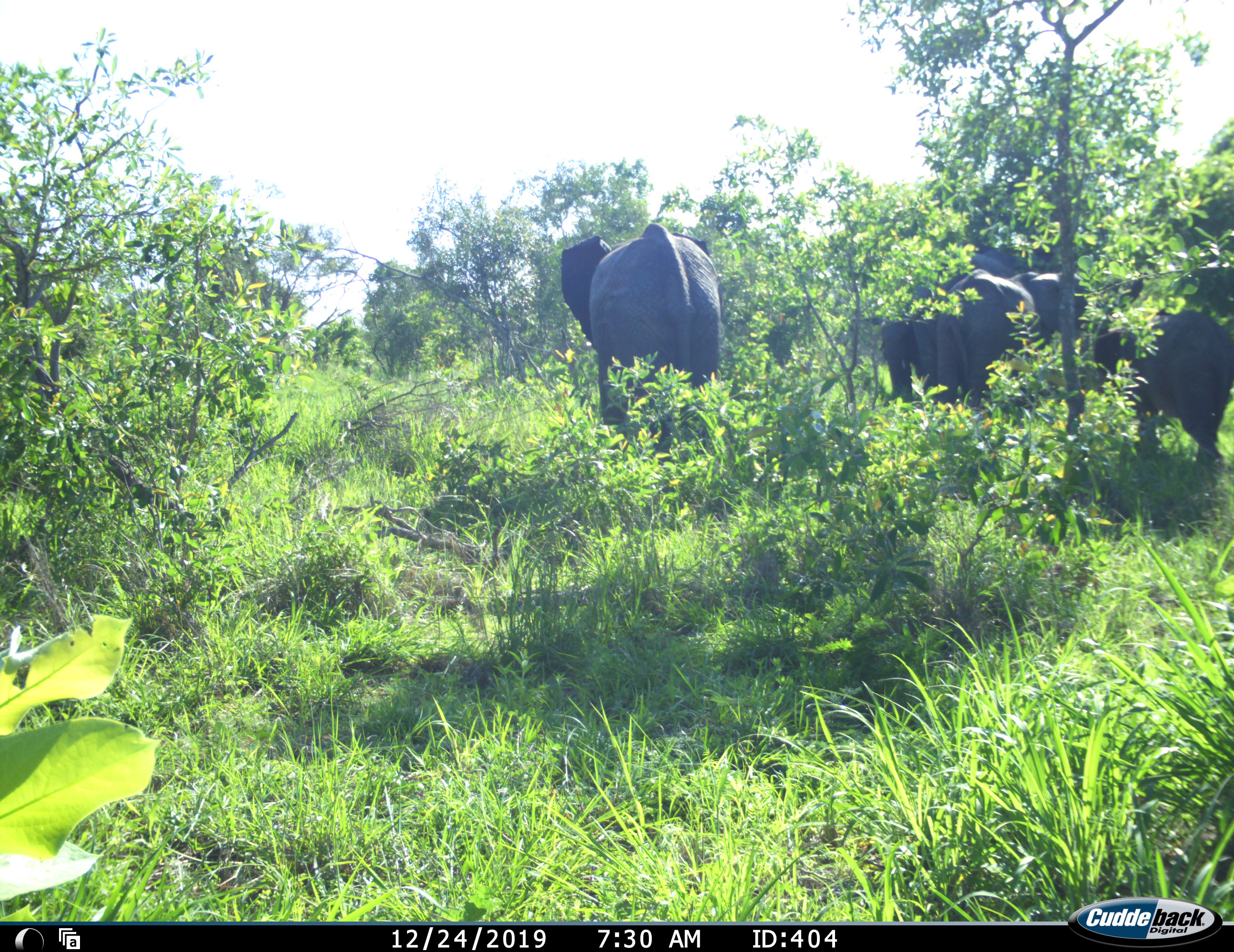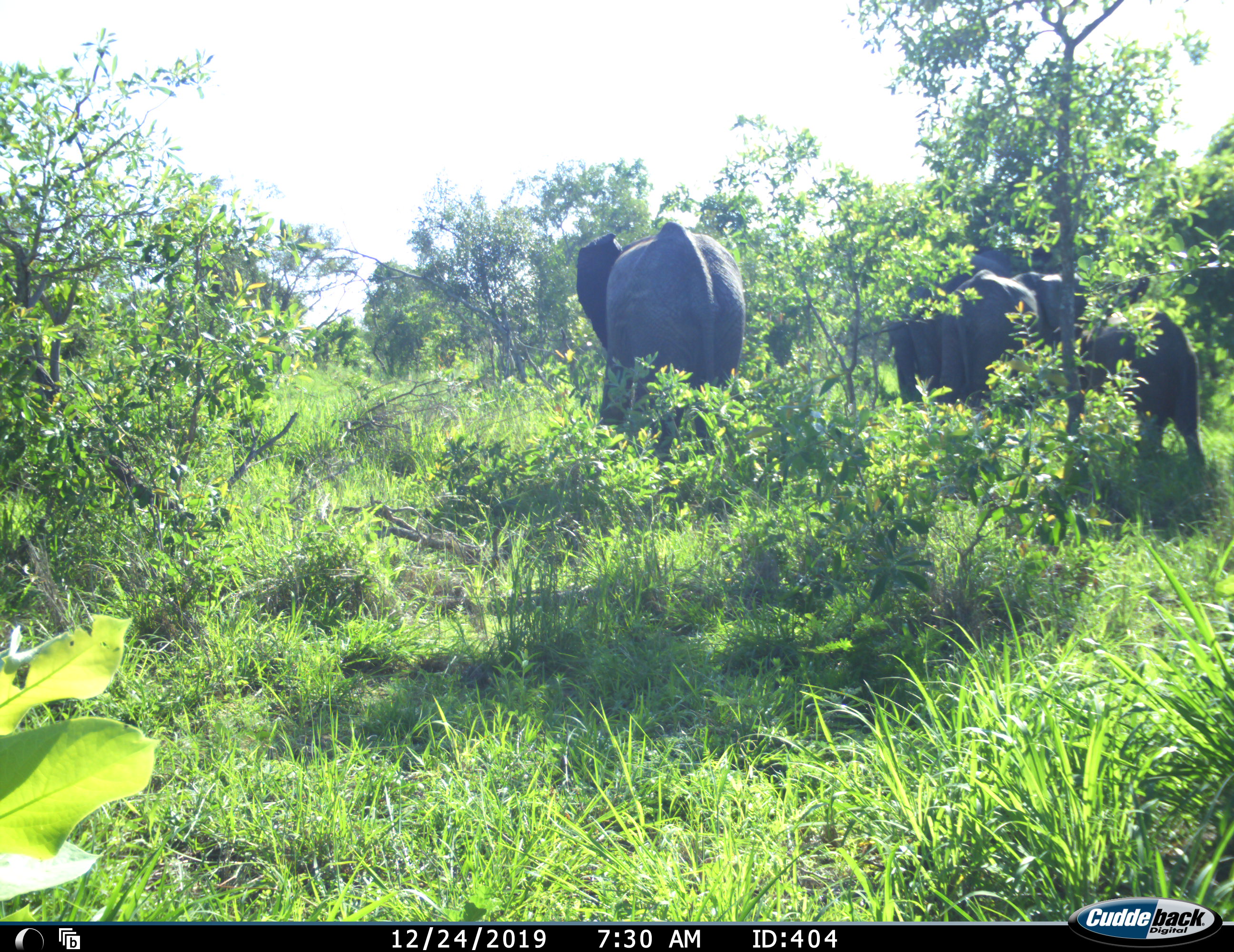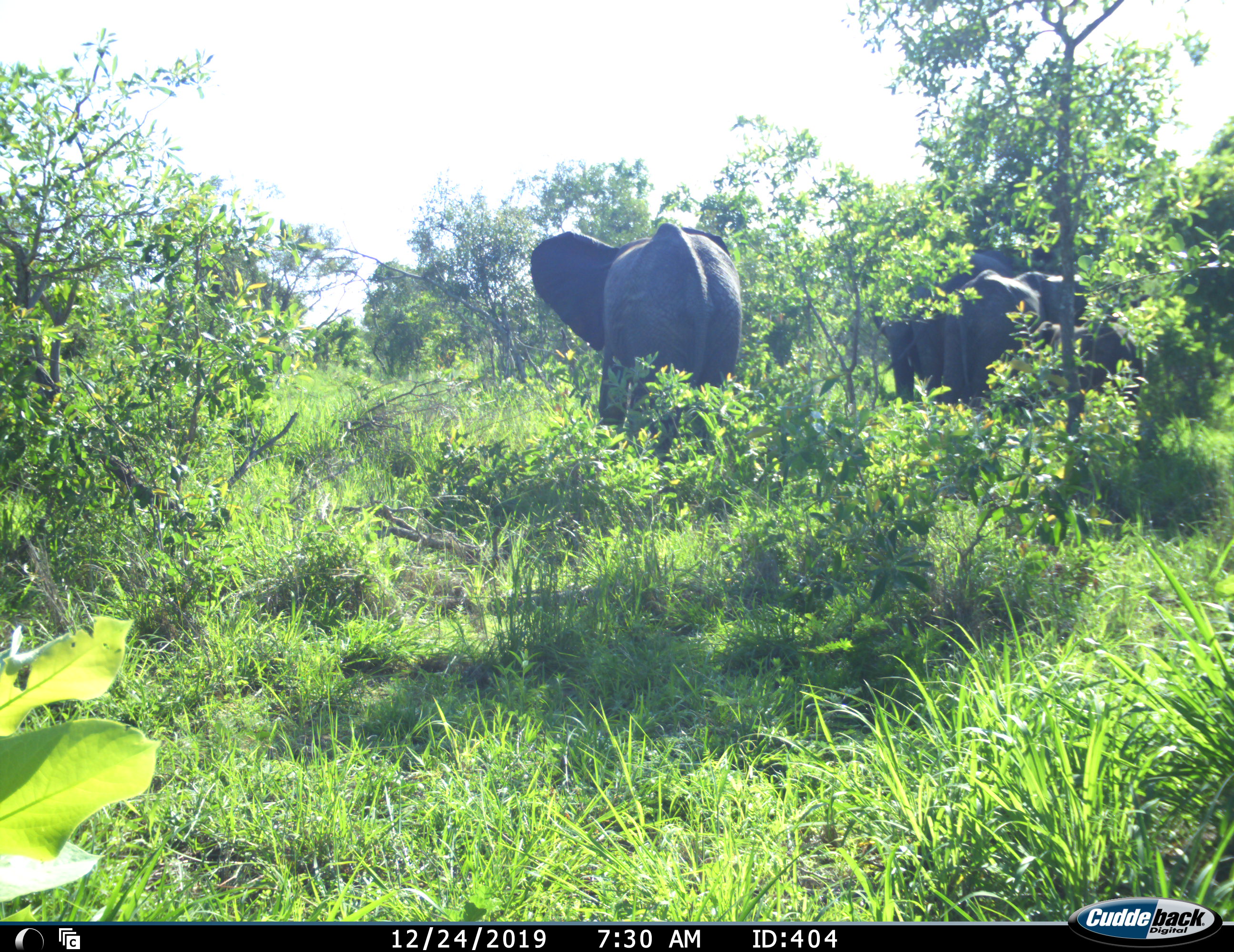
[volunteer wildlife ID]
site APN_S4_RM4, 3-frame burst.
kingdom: Animalia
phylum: Chordata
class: Mammalia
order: Proboscidea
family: Elephantidae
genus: Loxodonta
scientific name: Loxodonta africana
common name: african bush elephant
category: elephant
Elephant (african bush elephant) (Loxodonta africana), count 4. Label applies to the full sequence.